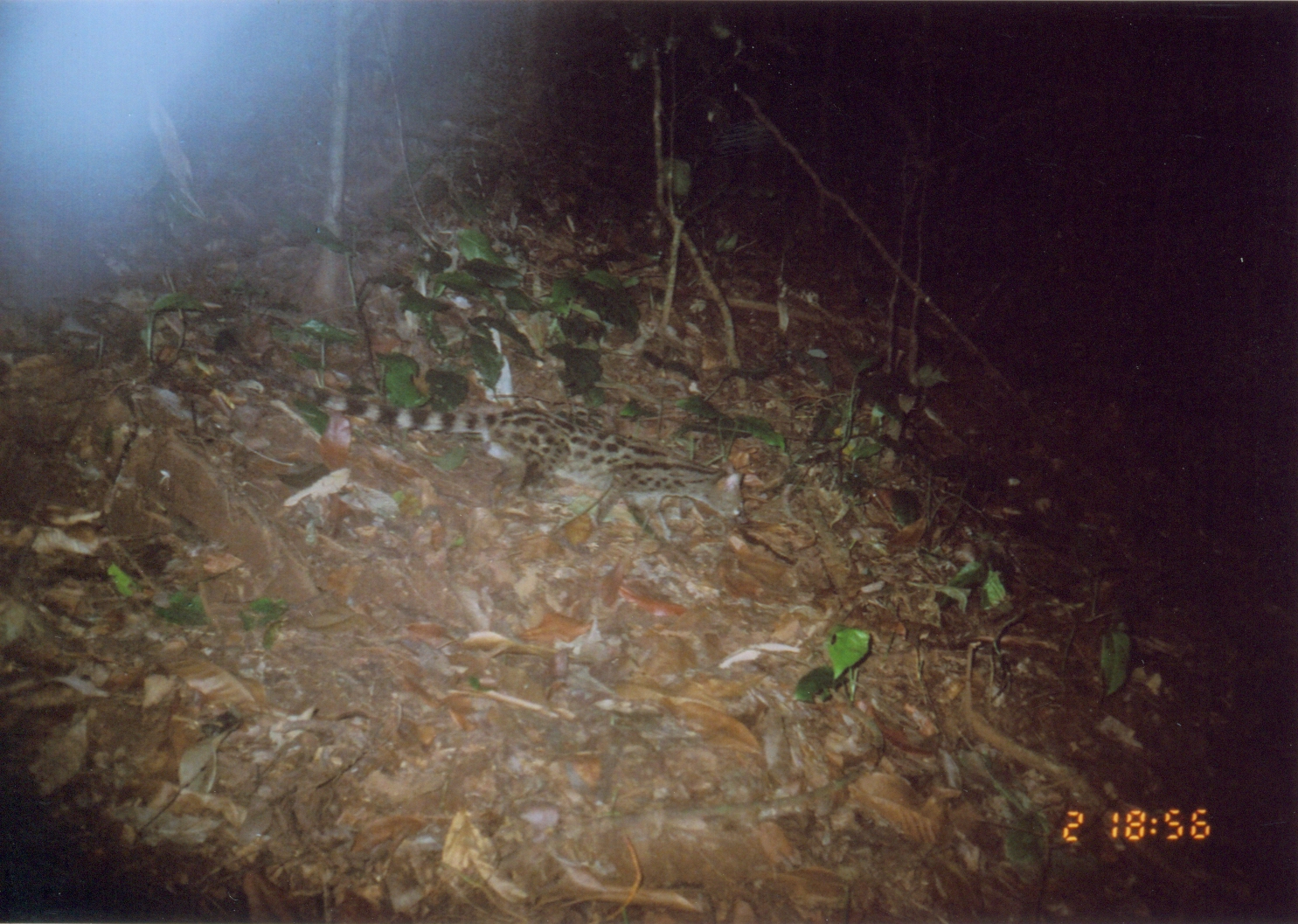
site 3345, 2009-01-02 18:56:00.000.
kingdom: Animalia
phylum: Chordata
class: Mammalia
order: Carnivora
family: Viverridae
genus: Genetta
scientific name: Genetta servalina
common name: servaline genet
Genetta servalina (servaline genet), count 1.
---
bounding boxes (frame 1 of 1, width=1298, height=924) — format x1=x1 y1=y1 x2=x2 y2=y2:
genetta servalina: x1=211 y1=326 x2=748 y2=540